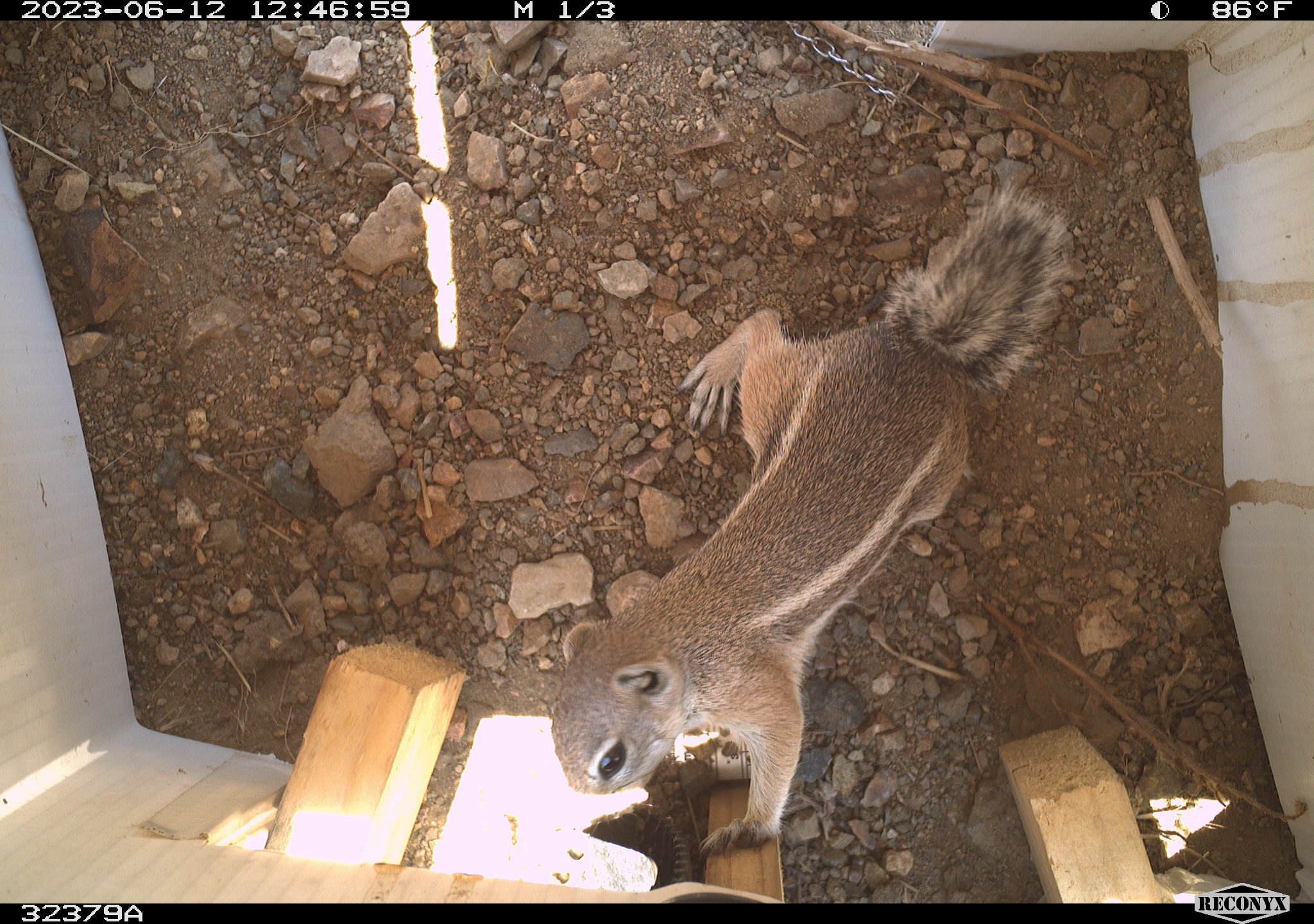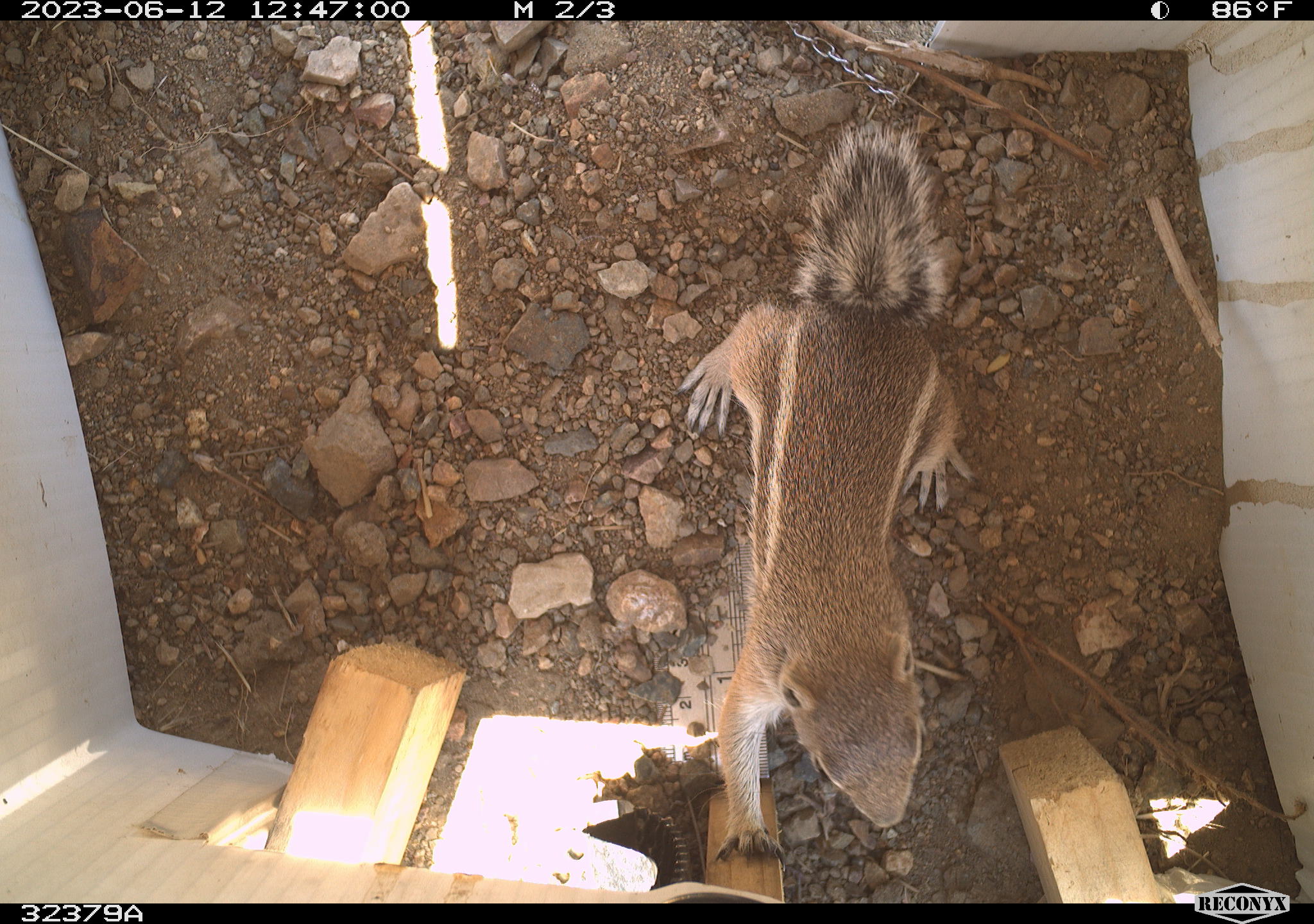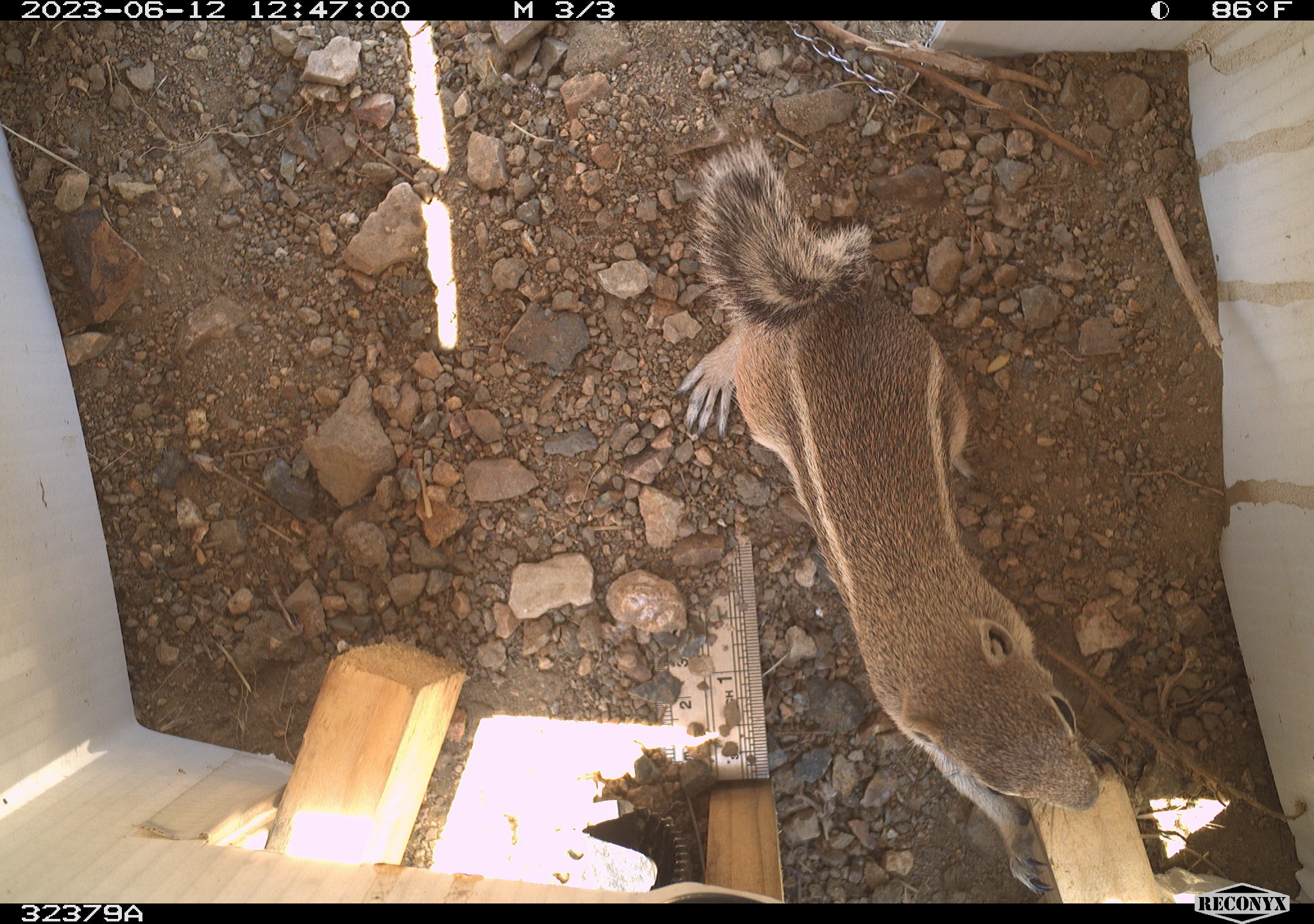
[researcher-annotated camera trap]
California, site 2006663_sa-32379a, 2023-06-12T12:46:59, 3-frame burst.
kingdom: Animalia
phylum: Chordata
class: Mammalia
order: Rodentia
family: Sciuridae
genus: Ammospermophilus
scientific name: Ammospermophilus leucurus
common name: white-tailed antelope squirrel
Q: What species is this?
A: White-tailed antelope squirrel (Ammospermophilus leucurus).